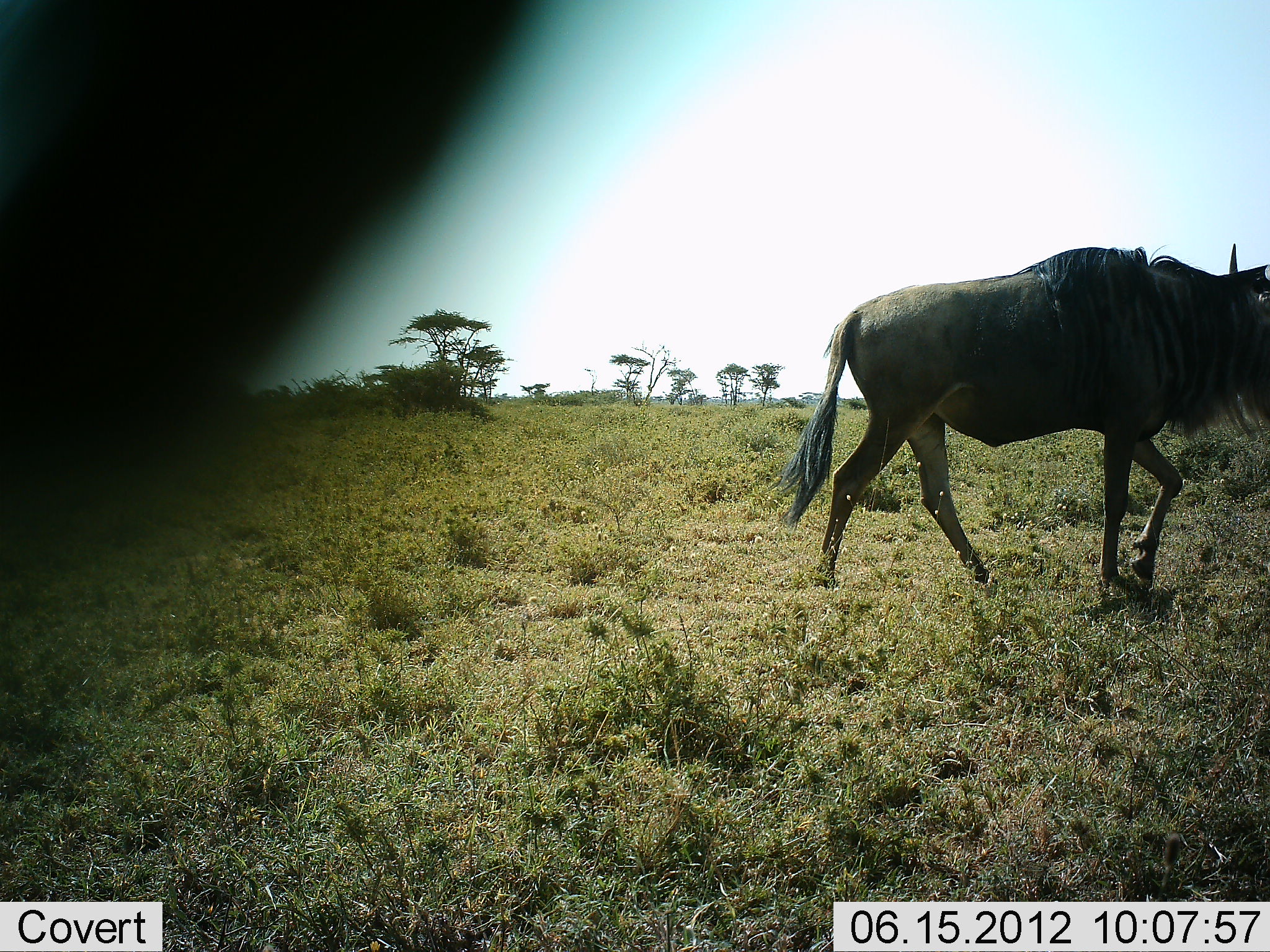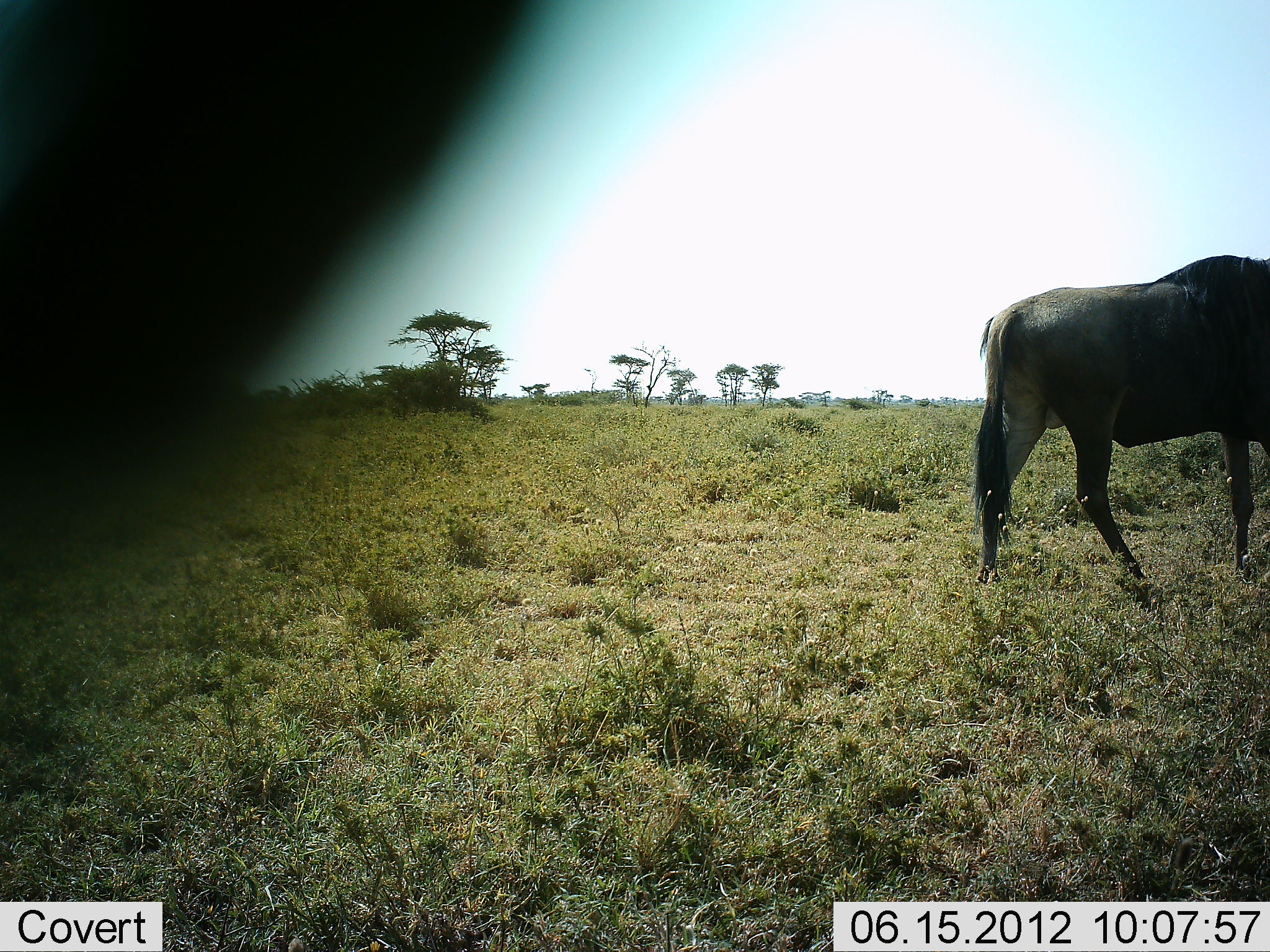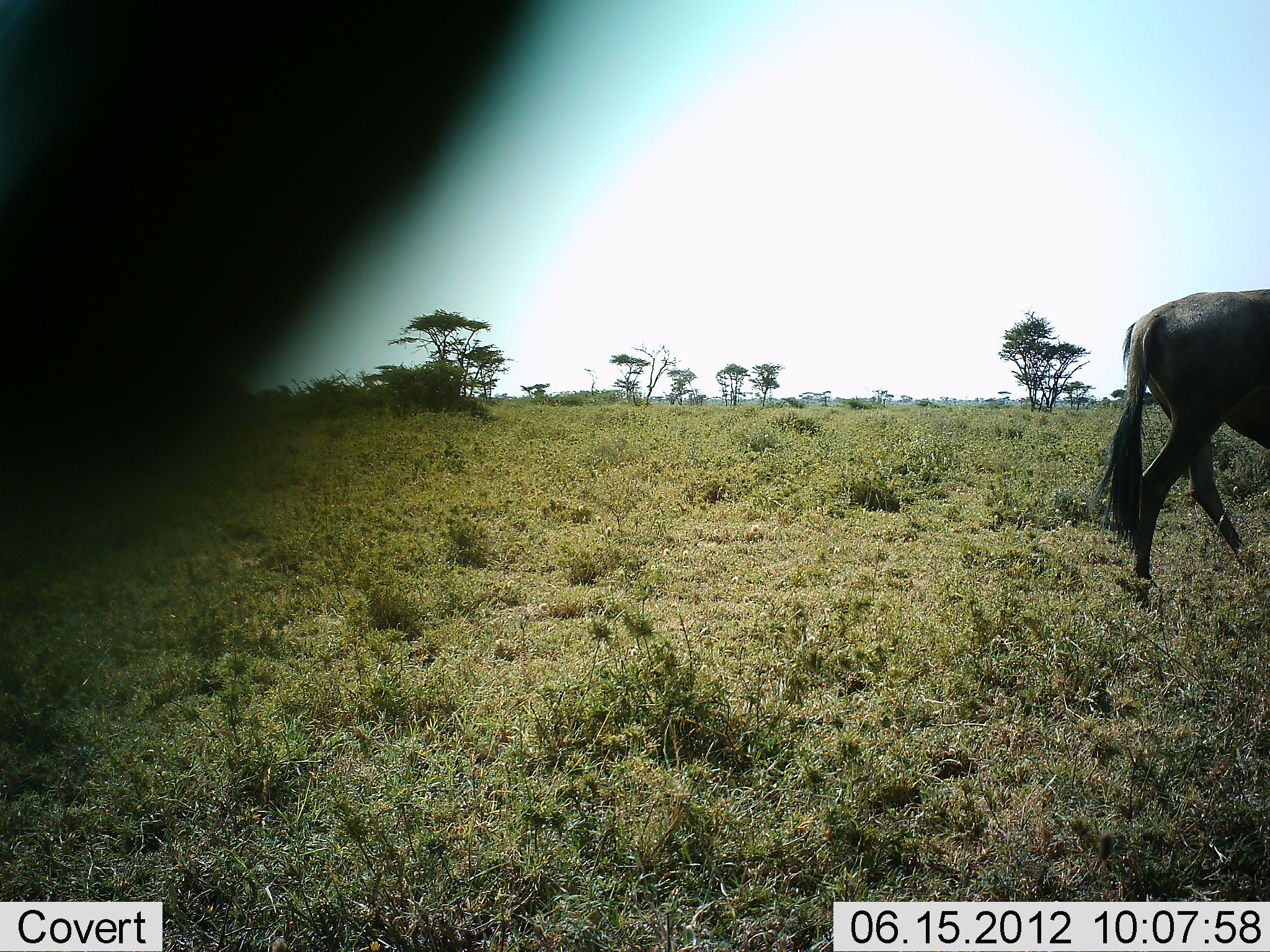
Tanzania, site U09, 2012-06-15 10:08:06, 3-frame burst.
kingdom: Animalia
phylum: Chordata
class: Mammalia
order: Artiodactyla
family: Bovidae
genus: Connochaetes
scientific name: Connochaetes taurinus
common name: blue wildebeest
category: wildebeest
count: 1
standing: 30%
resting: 0%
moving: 100%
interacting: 0%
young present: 0%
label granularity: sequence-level